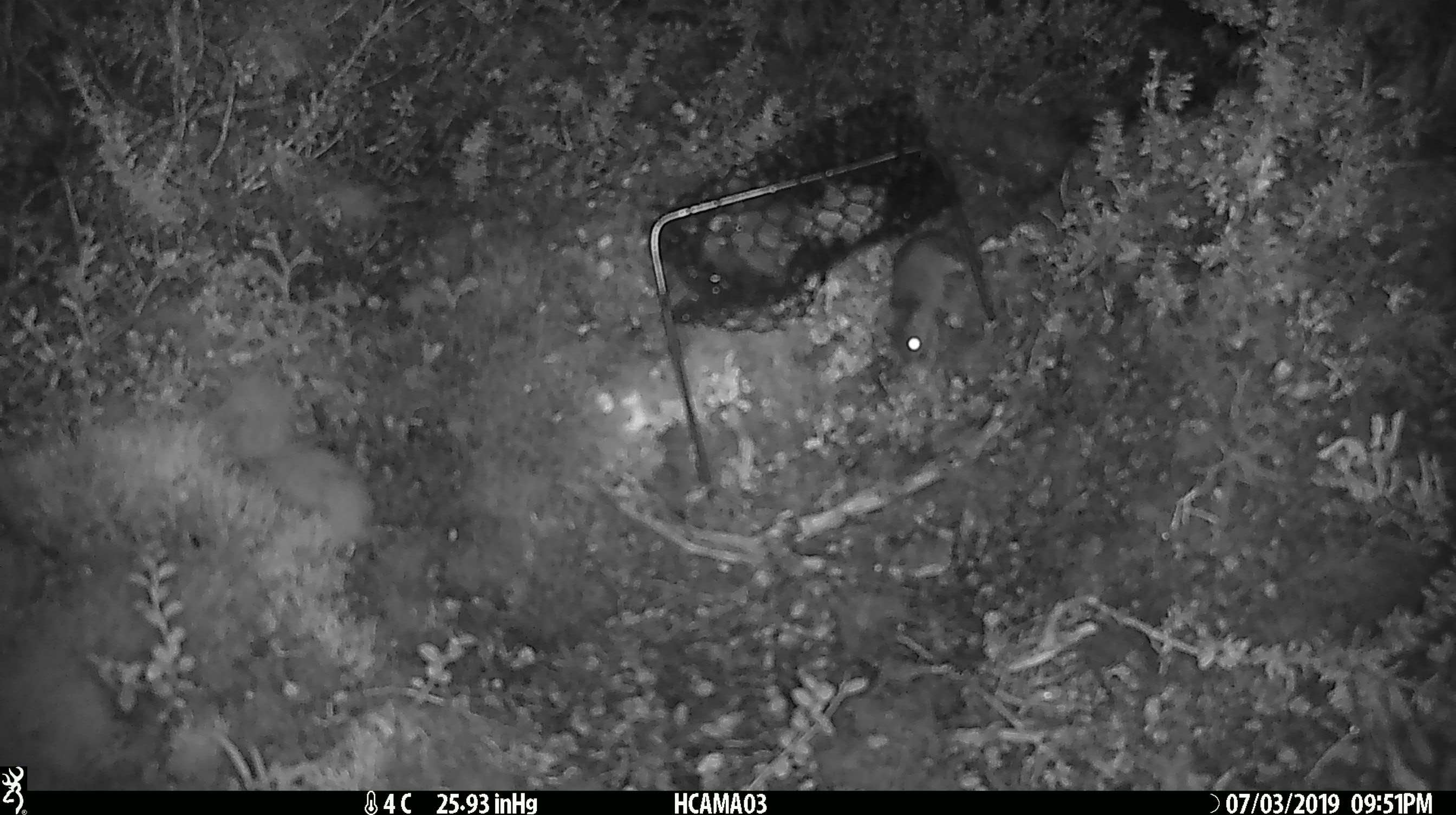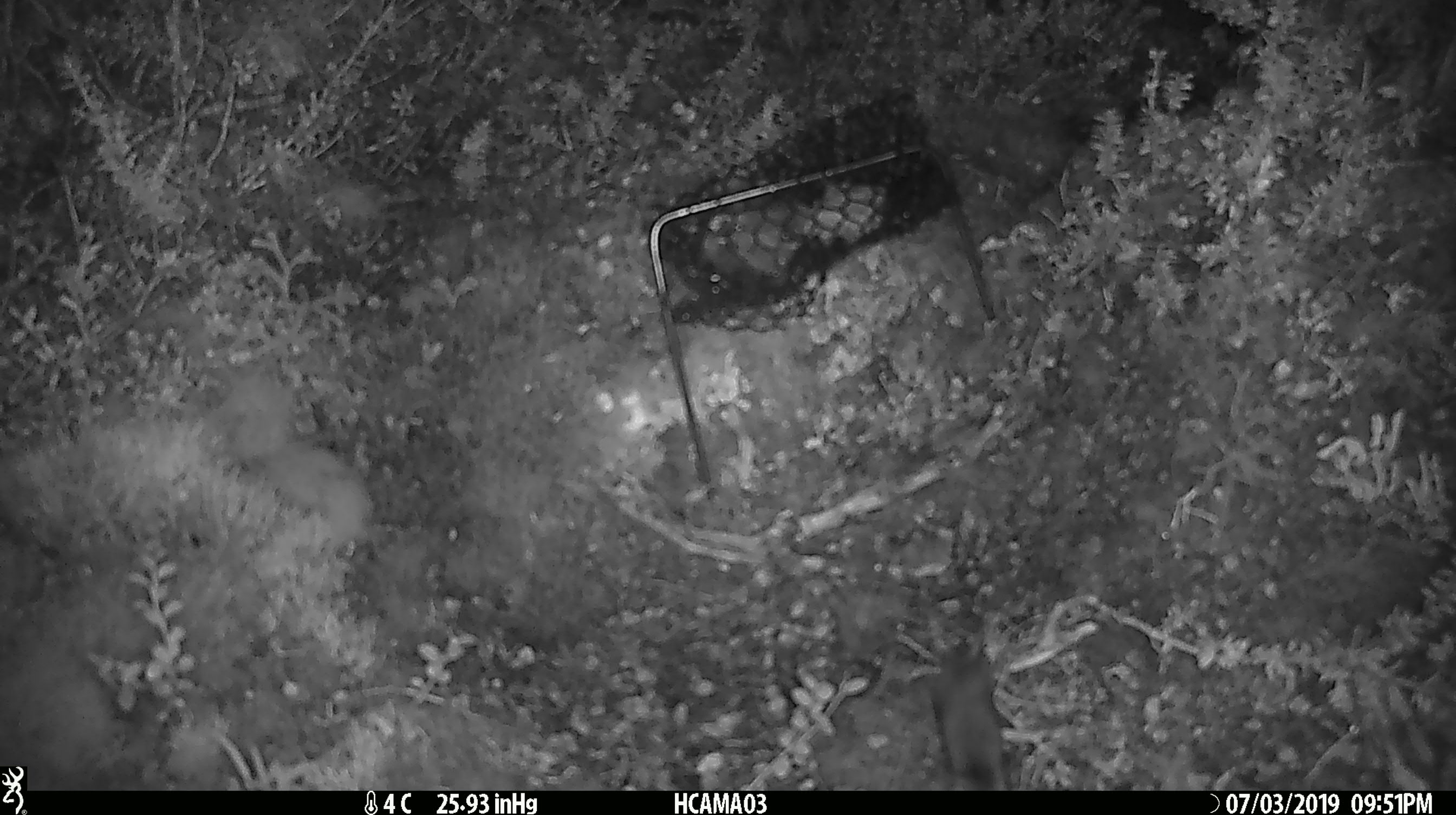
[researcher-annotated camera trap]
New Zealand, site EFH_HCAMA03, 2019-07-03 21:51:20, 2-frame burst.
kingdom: Animalia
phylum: Chordata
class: Mammalia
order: Rodentia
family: Muridae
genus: Mus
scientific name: Mus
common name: mouse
Mouse (Mus).